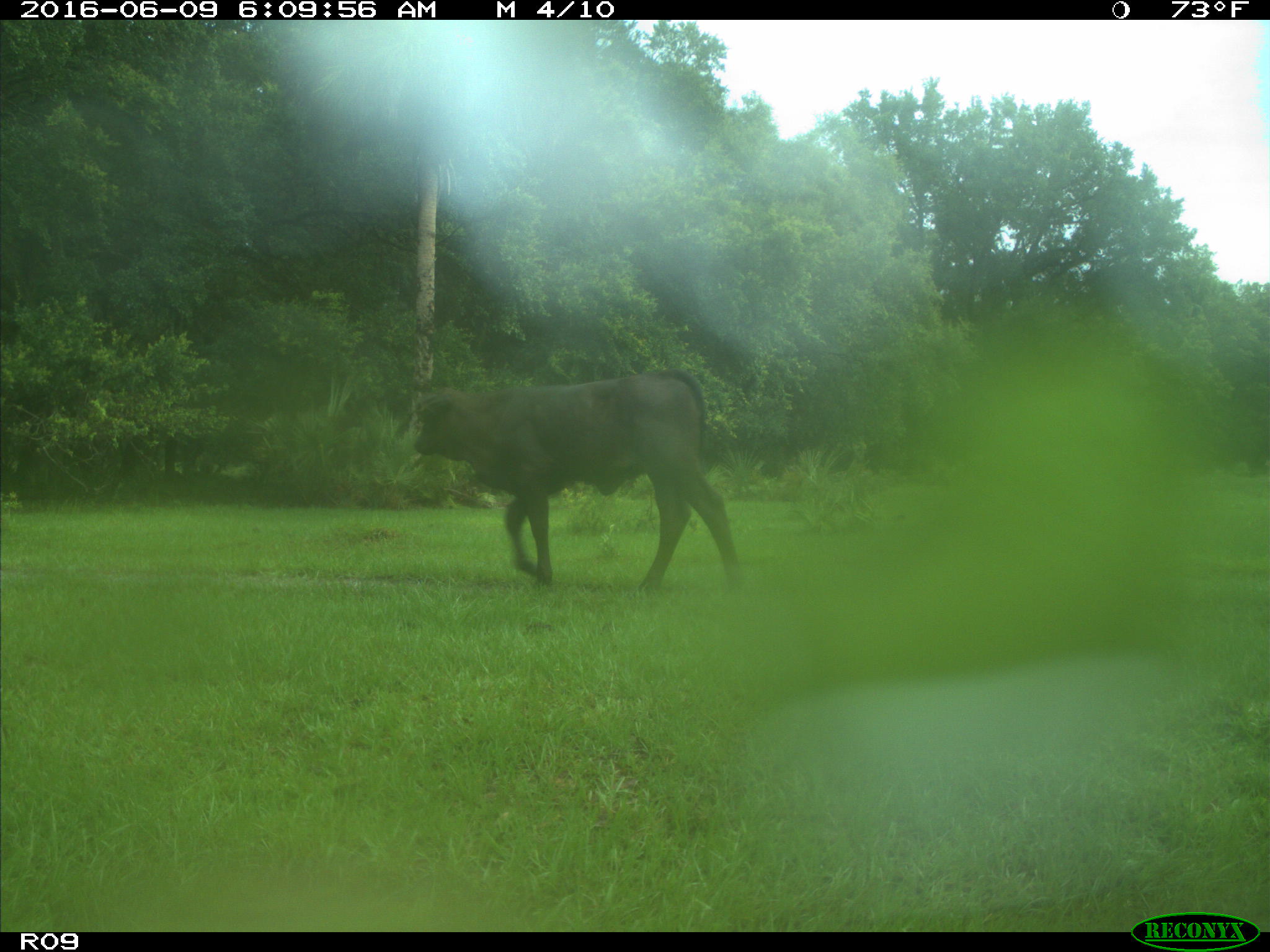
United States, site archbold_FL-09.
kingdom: Animalia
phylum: Chordata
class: Mammalia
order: Artiodactyla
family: Bovidae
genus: Bos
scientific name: Bos taurus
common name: domestic cow